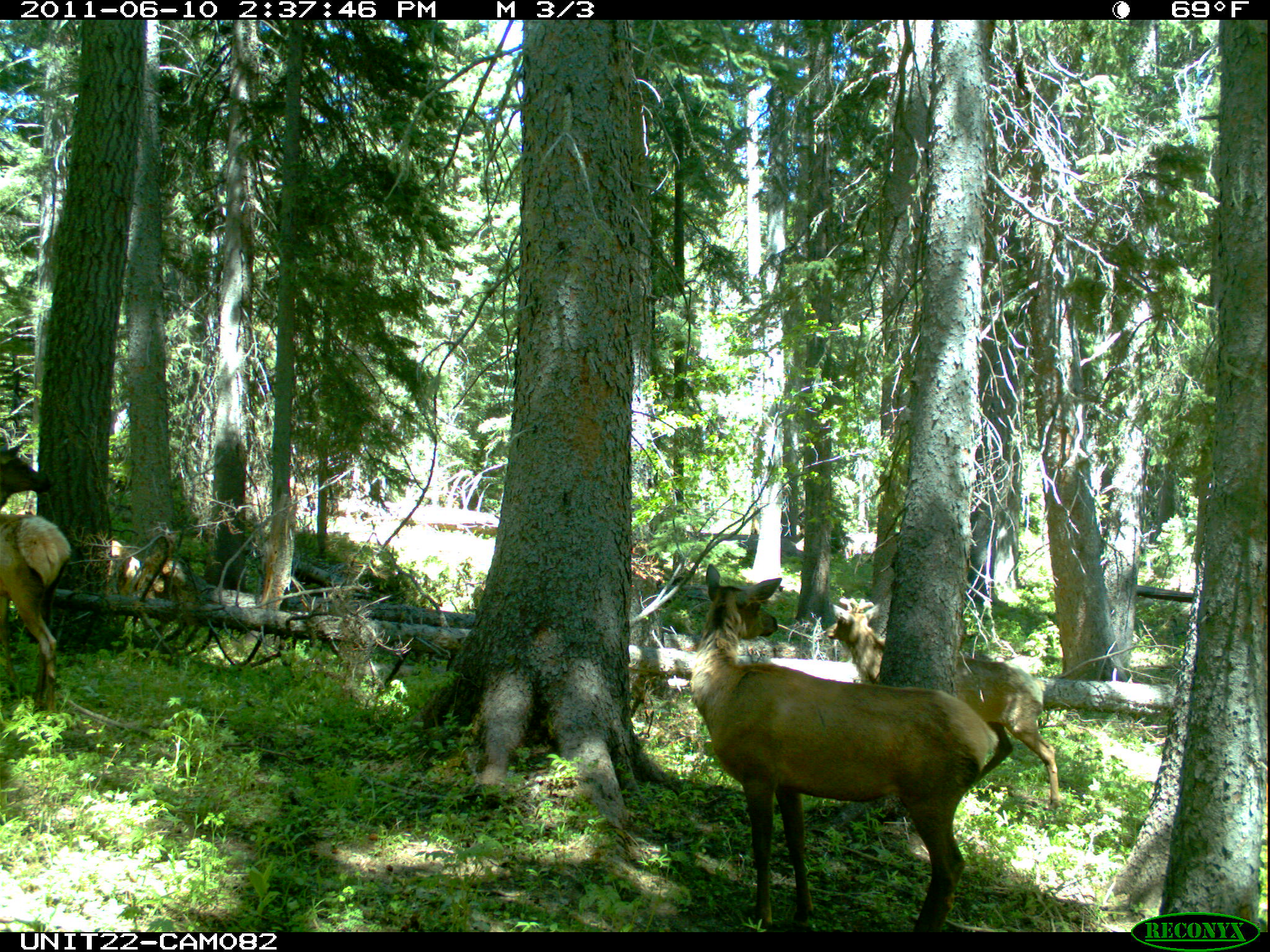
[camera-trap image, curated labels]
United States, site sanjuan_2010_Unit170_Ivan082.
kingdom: Animalia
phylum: Chordata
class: Mammalia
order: Artiodactyla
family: Cervidae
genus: Cervus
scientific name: Cervus elaphus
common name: red deer